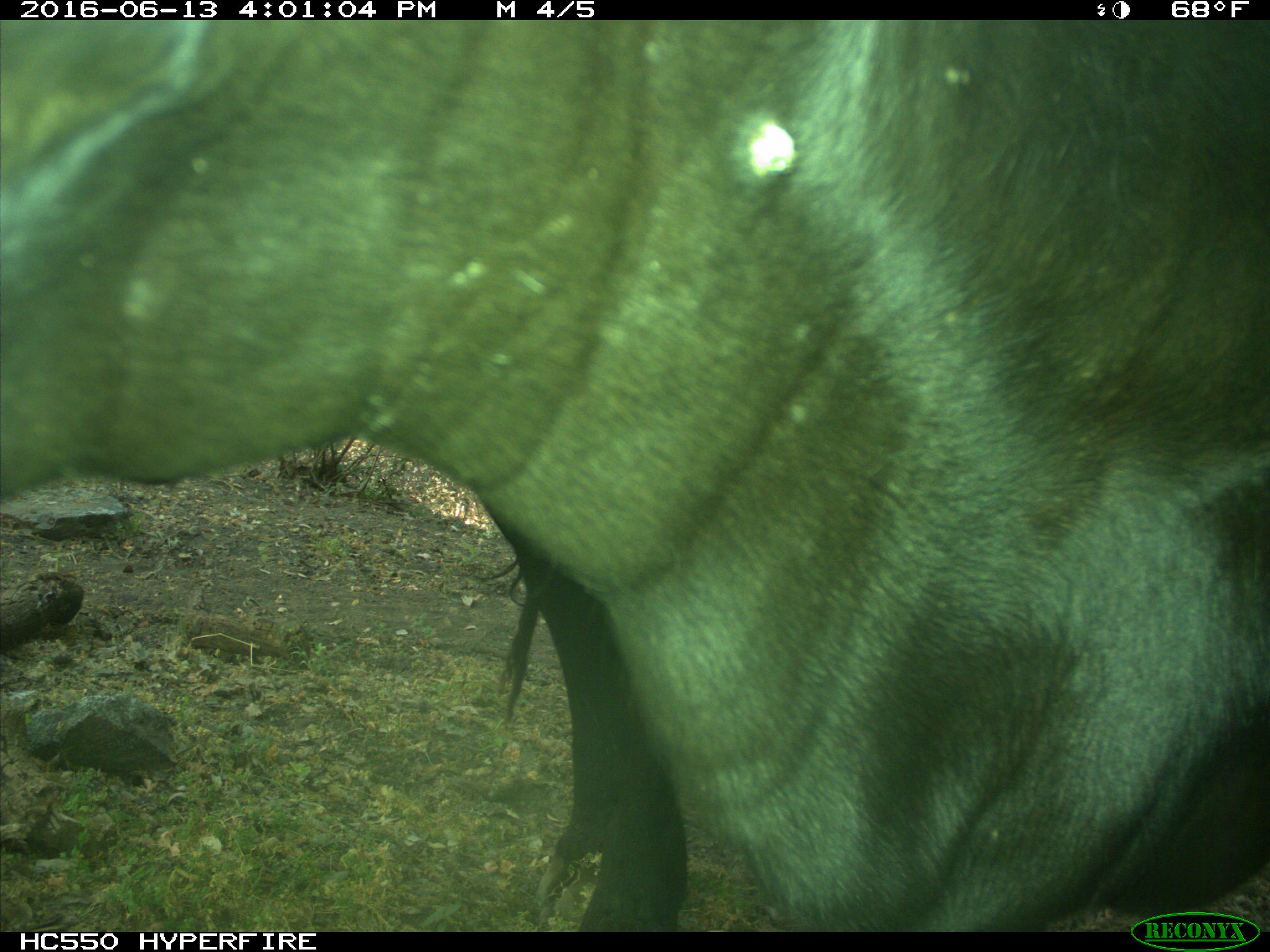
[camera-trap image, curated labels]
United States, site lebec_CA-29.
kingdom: Animalia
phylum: Chordata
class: Mammalia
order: Artiodactyla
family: Bovidae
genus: Bos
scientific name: Bos taurus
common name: domestic cow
Bos taurus (domestic cow).